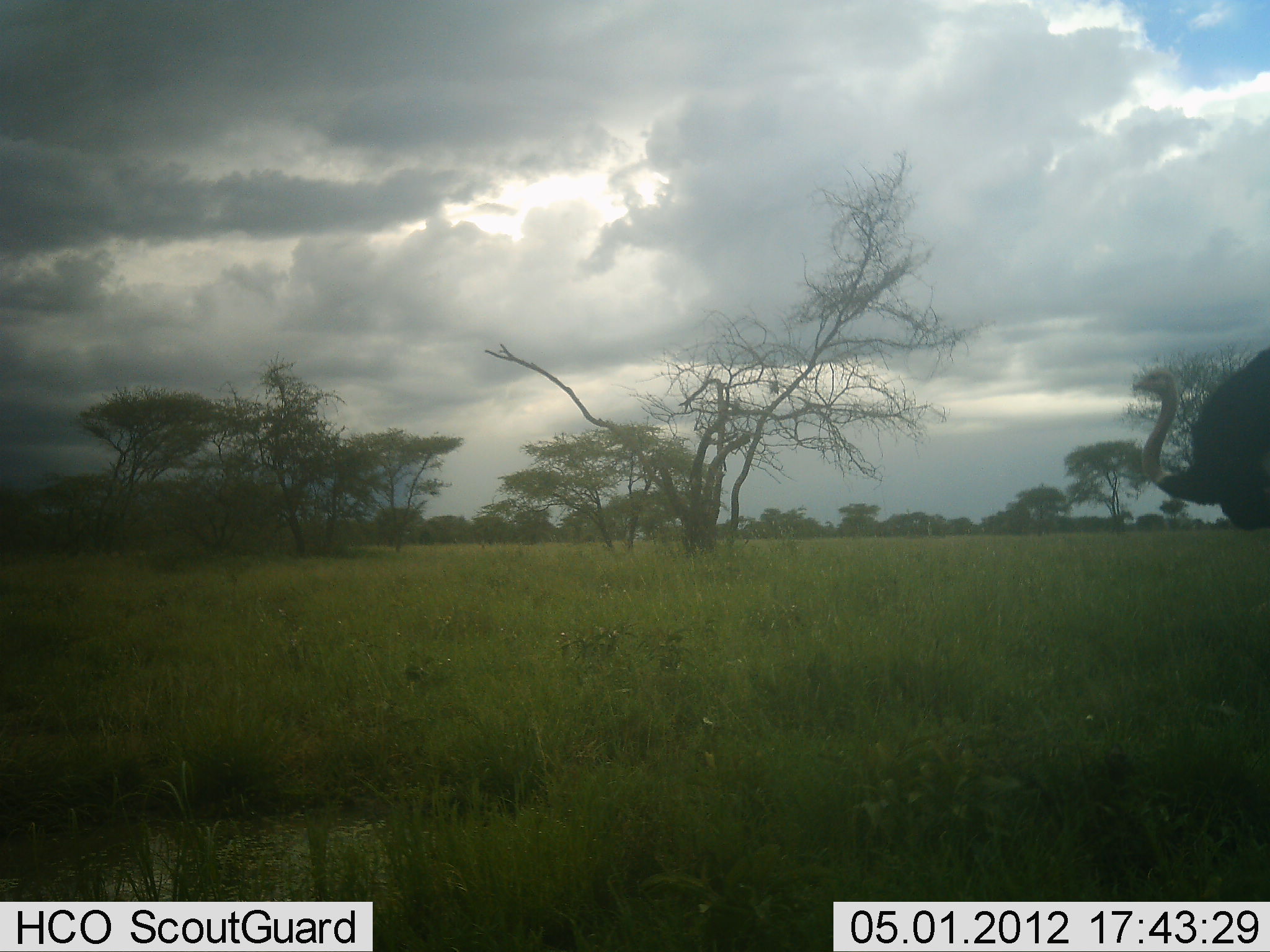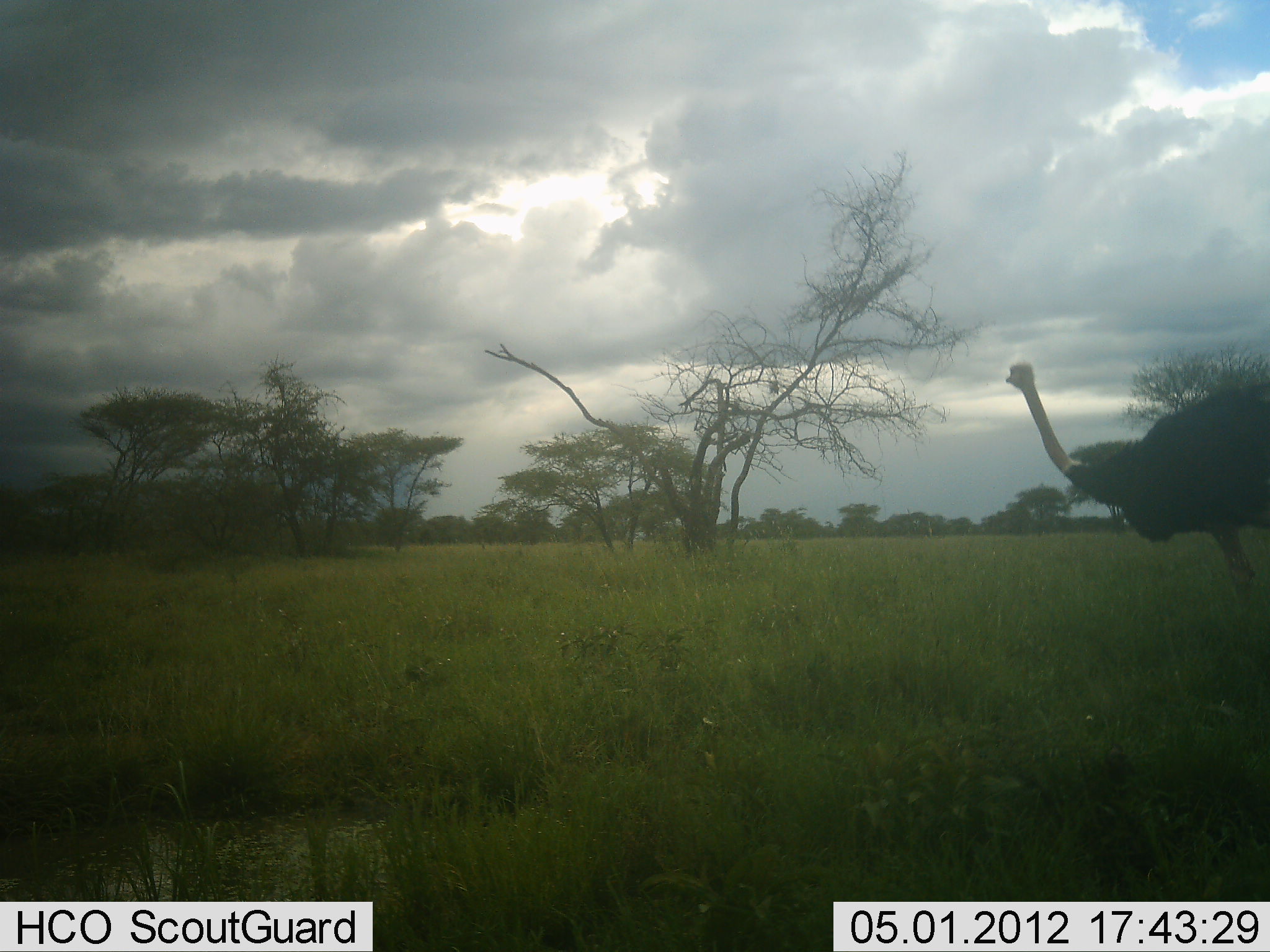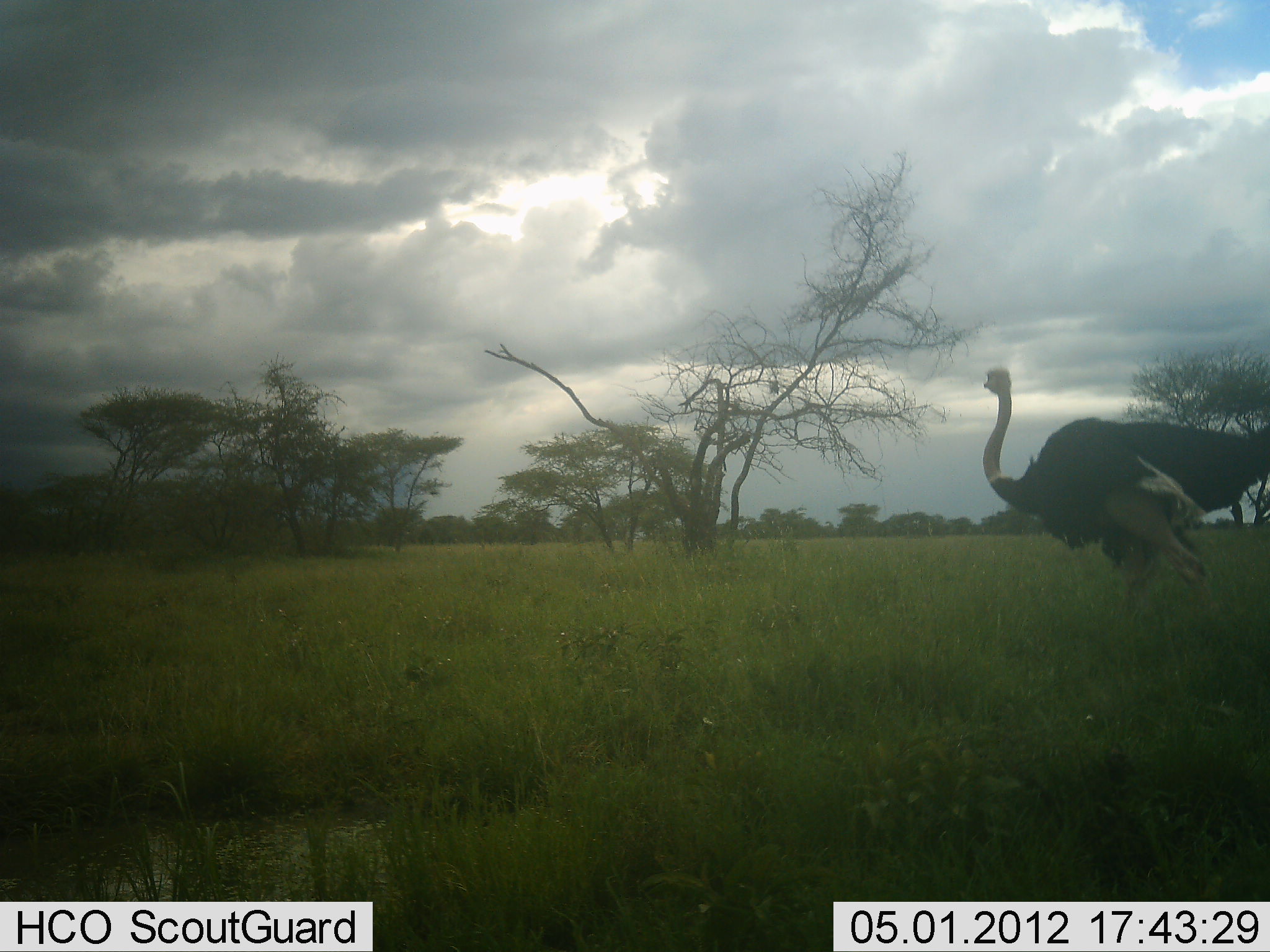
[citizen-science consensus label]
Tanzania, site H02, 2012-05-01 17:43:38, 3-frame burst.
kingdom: Animalia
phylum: Chordata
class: Aves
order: Struthioniformes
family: Struthionidae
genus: Struthio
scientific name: Struthio camelus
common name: ostrich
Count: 1.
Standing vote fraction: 9%.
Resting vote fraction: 0%.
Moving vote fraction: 91%.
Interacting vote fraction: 0%.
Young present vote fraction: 0%.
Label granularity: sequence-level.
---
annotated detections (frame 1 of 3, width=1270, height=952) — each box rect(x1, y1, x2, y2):
animal: rect(1133, 347, 1270, 535)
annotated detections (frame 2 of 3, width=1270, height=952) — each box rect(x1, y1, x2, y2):
animal: rect(1002, 361, 1270, 635)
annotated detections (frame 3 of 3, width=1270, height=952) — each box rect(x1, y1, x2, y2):
animal: rect(981, 366, 1270, 648)